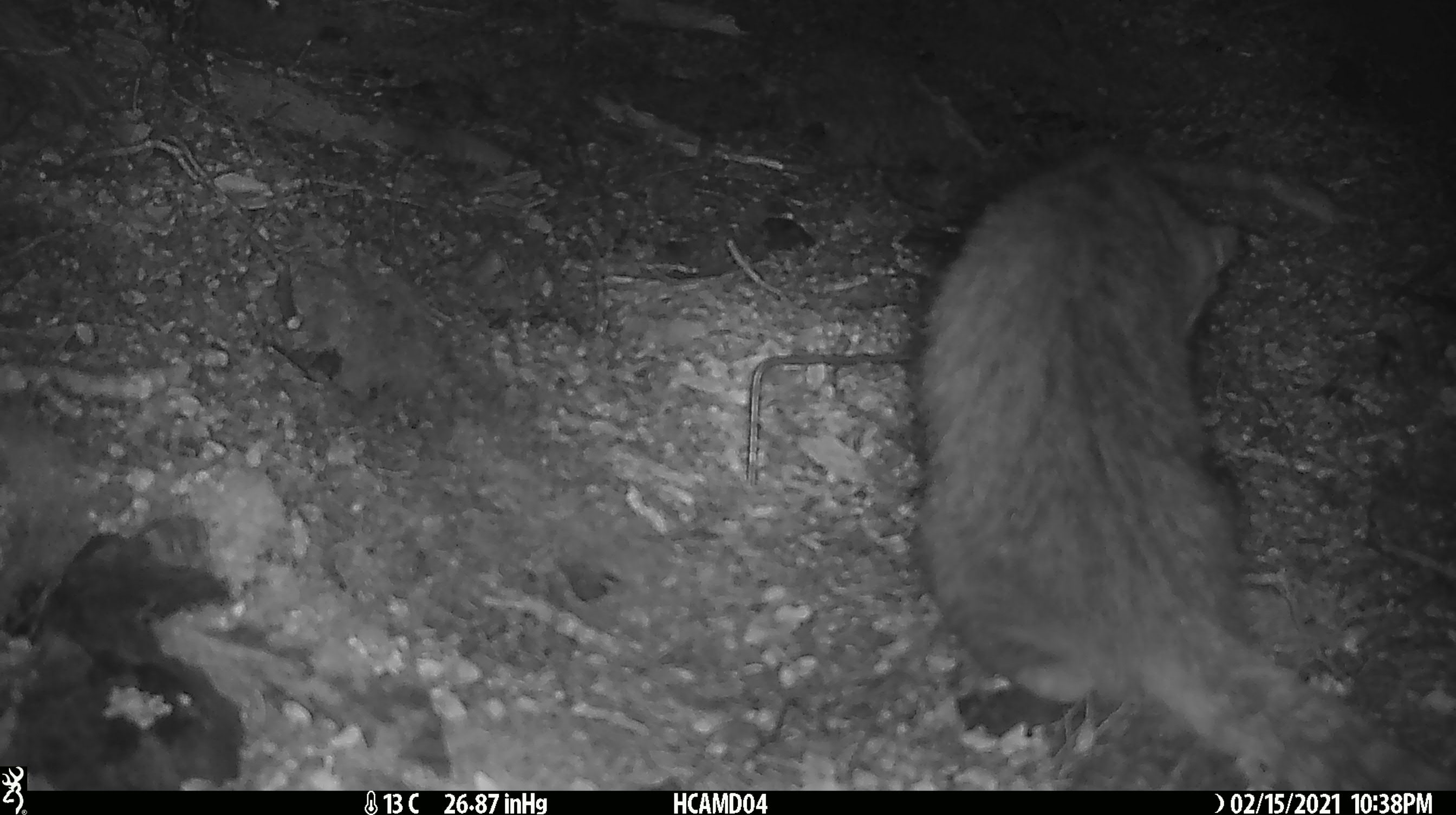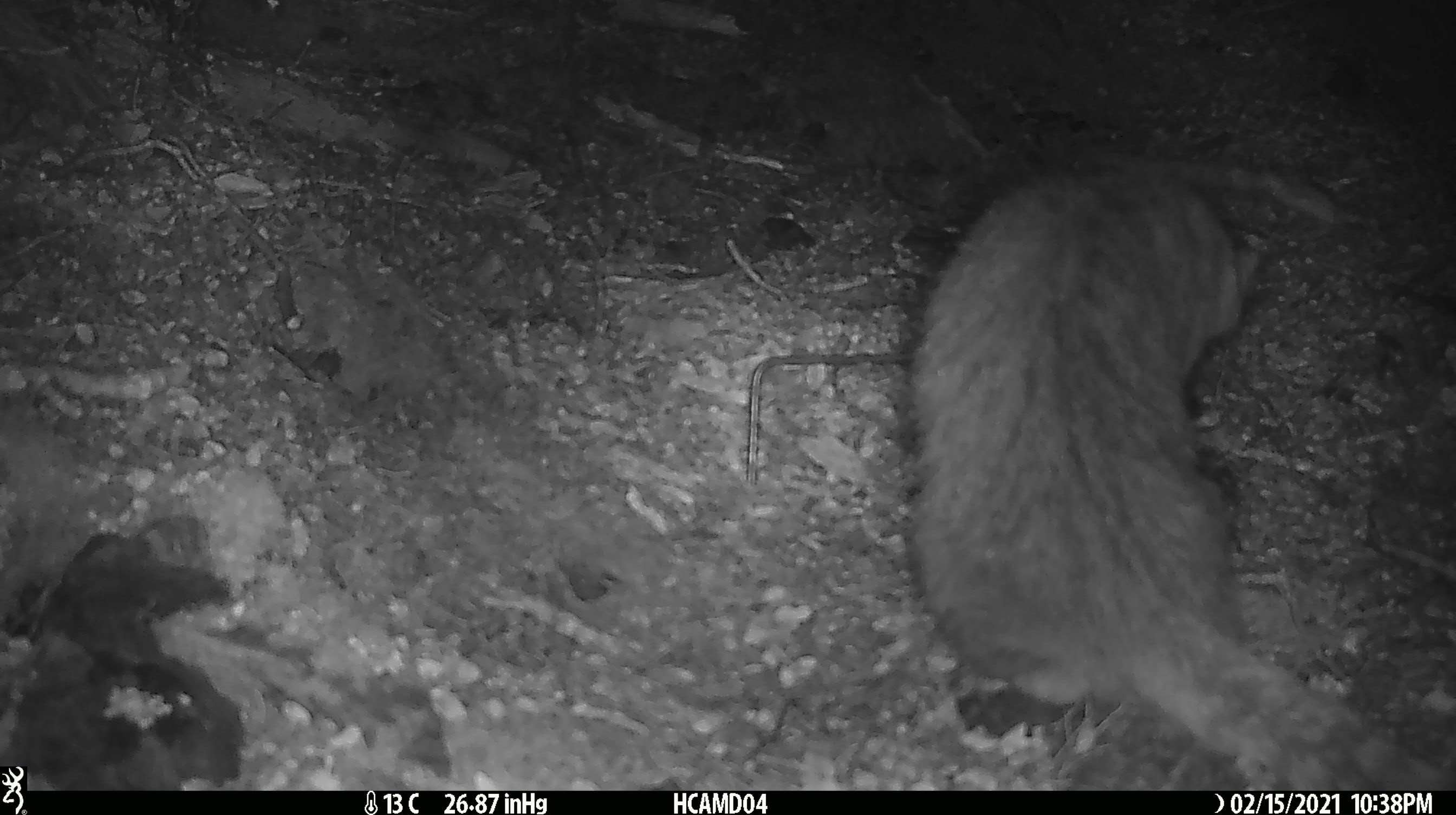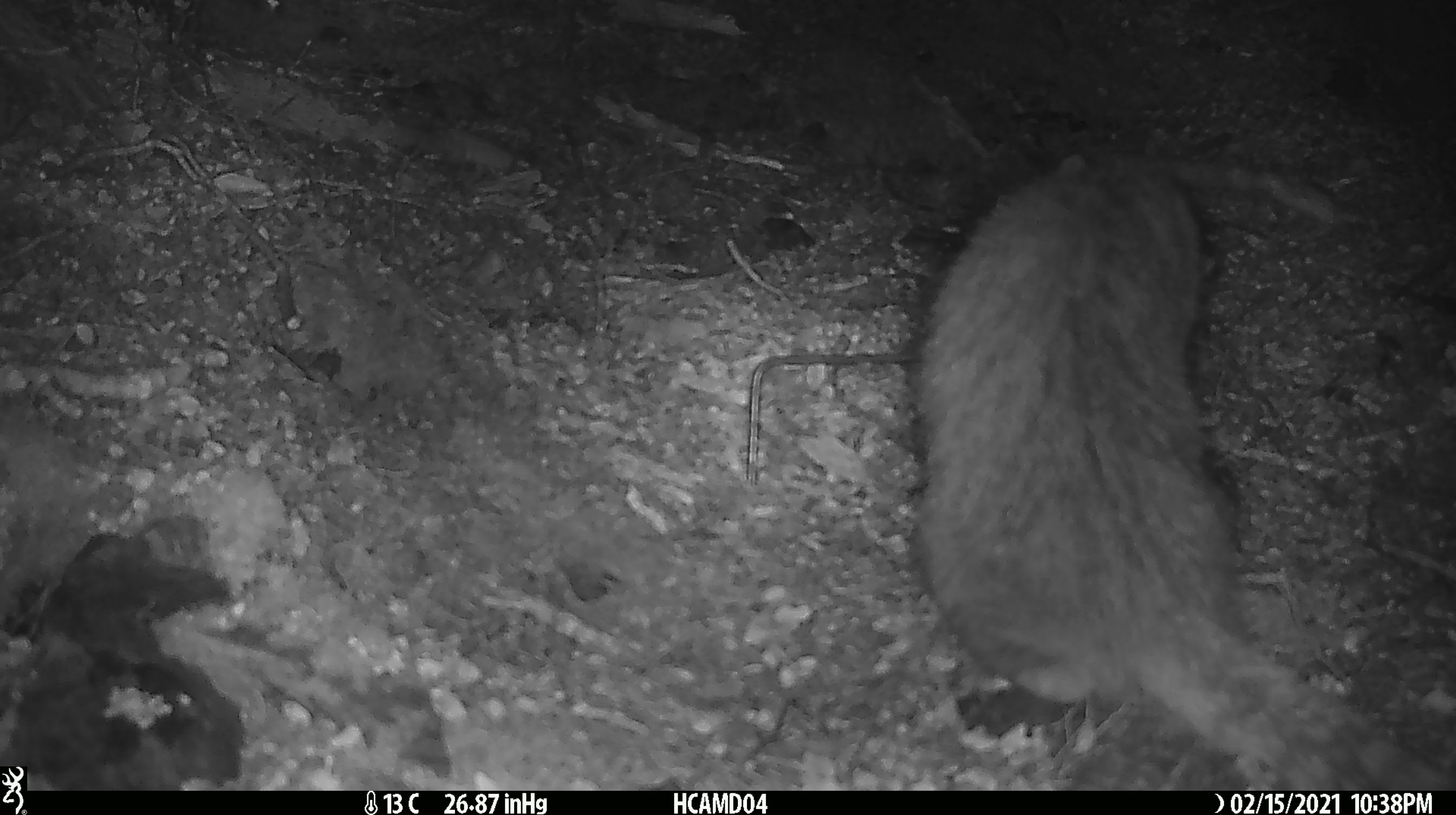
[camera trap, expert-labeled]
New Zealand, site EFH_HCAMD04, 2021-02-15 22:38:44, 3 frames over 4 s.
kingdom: Animalia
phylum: Chordata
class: Mammalia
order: Carnivora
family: Felidae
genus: Felis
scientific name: Felis catus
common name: domestic cat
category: cat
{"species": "cat (domestic cat) (Felis catus)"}